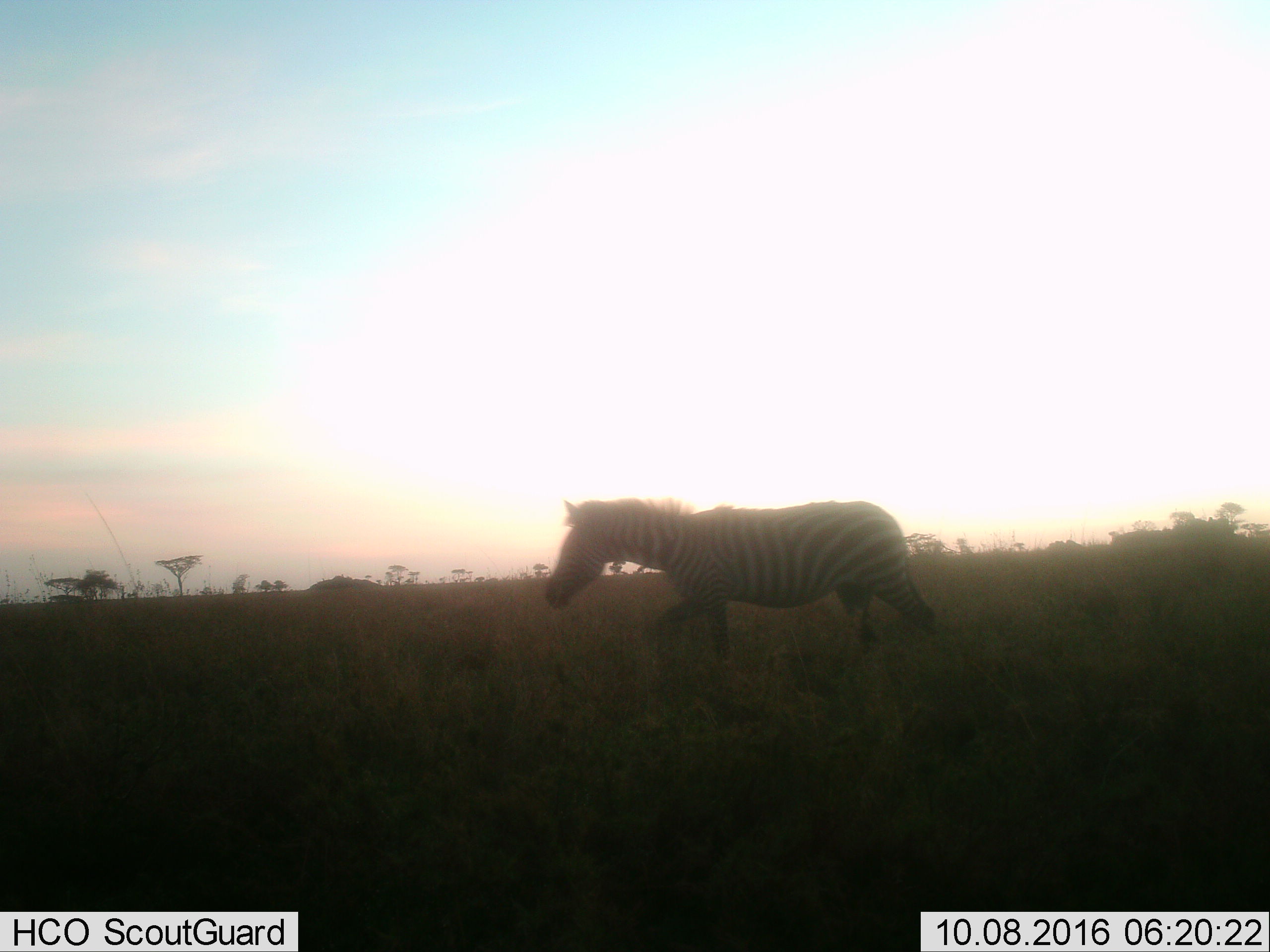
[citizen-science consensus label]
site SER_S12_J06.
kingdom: Animalia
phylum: Chordata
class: Mammalia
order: Perissodactyla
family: Equidae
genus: Equus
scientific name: Equus quagga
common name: plains zebra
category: zebraplains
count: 1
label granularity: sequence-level